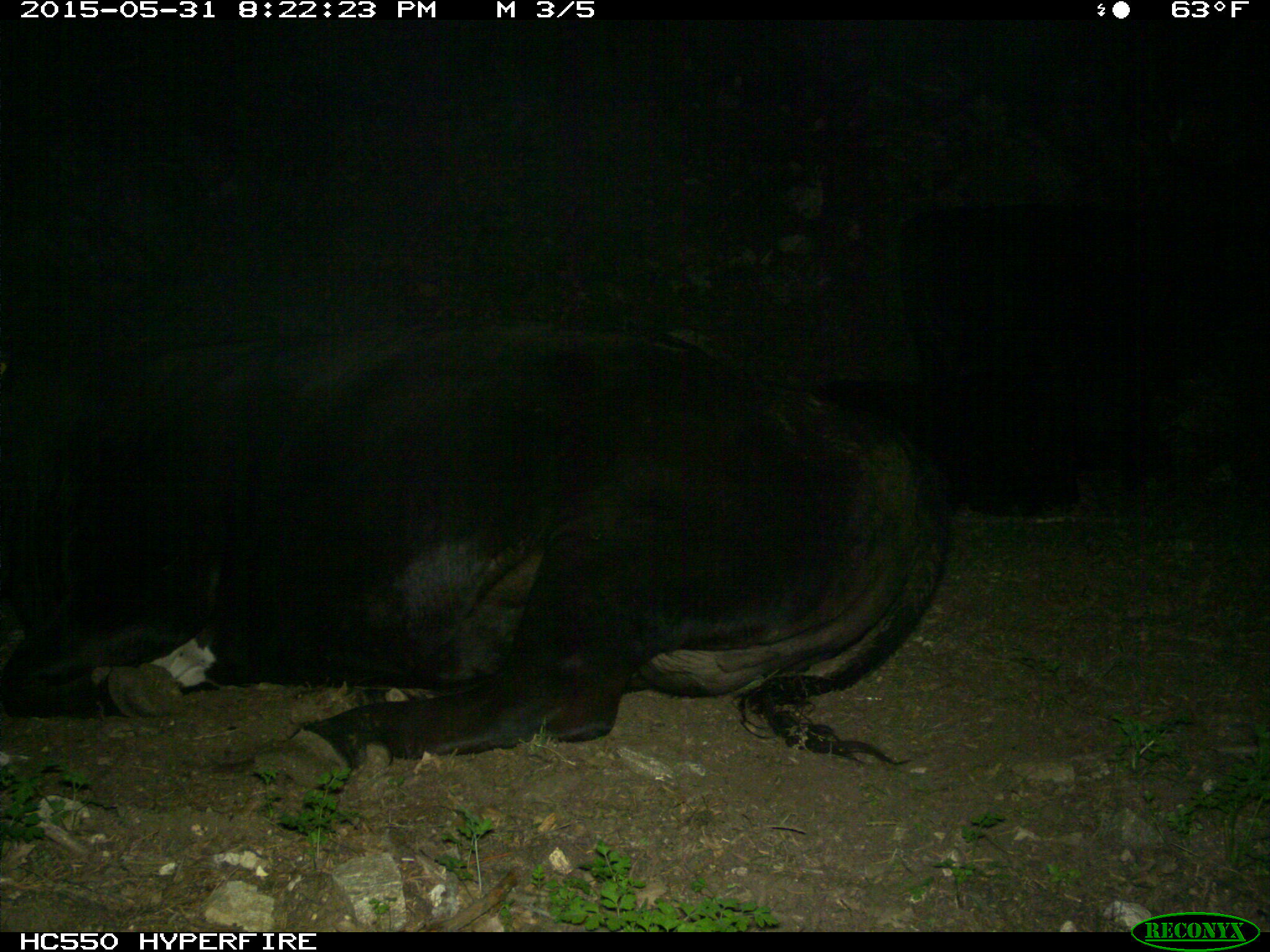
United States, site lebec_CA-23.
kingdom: Animalia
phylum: Chordata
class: Mammalia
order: Artiodactyla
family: Bovidae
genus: Bos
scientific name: Bos taurus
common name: domestic cow